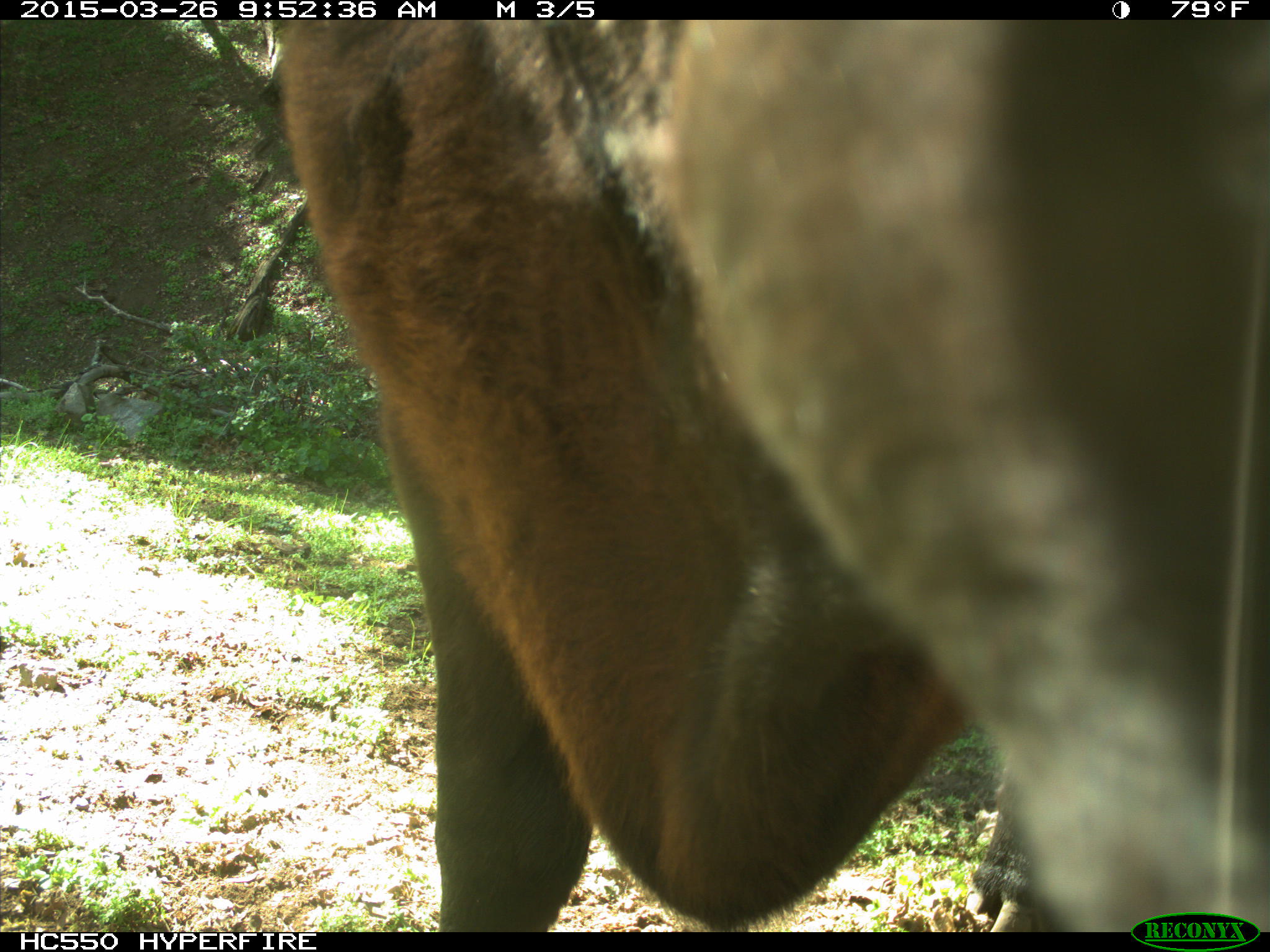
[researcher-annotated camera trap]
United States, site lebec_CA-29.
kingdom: Animalia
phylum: Chordata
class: Mammalia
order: Artiodactyla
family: Bovidae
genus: Bos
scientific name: Bos taurus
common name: domestic cow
Bos taurus (domestic cow).